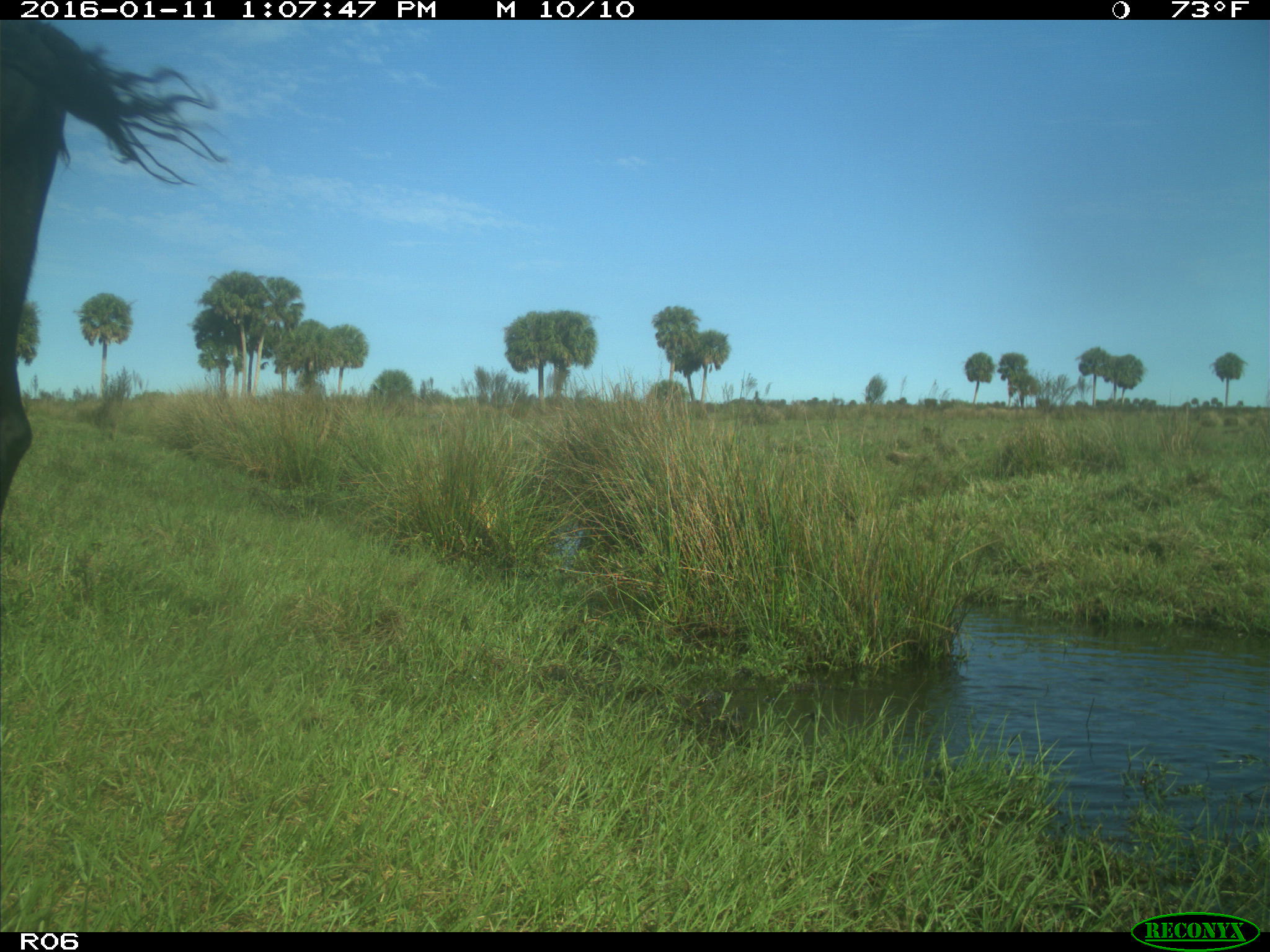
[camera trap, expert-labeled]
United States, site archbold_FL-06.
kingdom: Animalia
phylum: Chordata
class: Mammalia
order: Artiodactyla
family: Bovidae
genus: Bos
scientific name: Bos taurus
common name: domestic cow